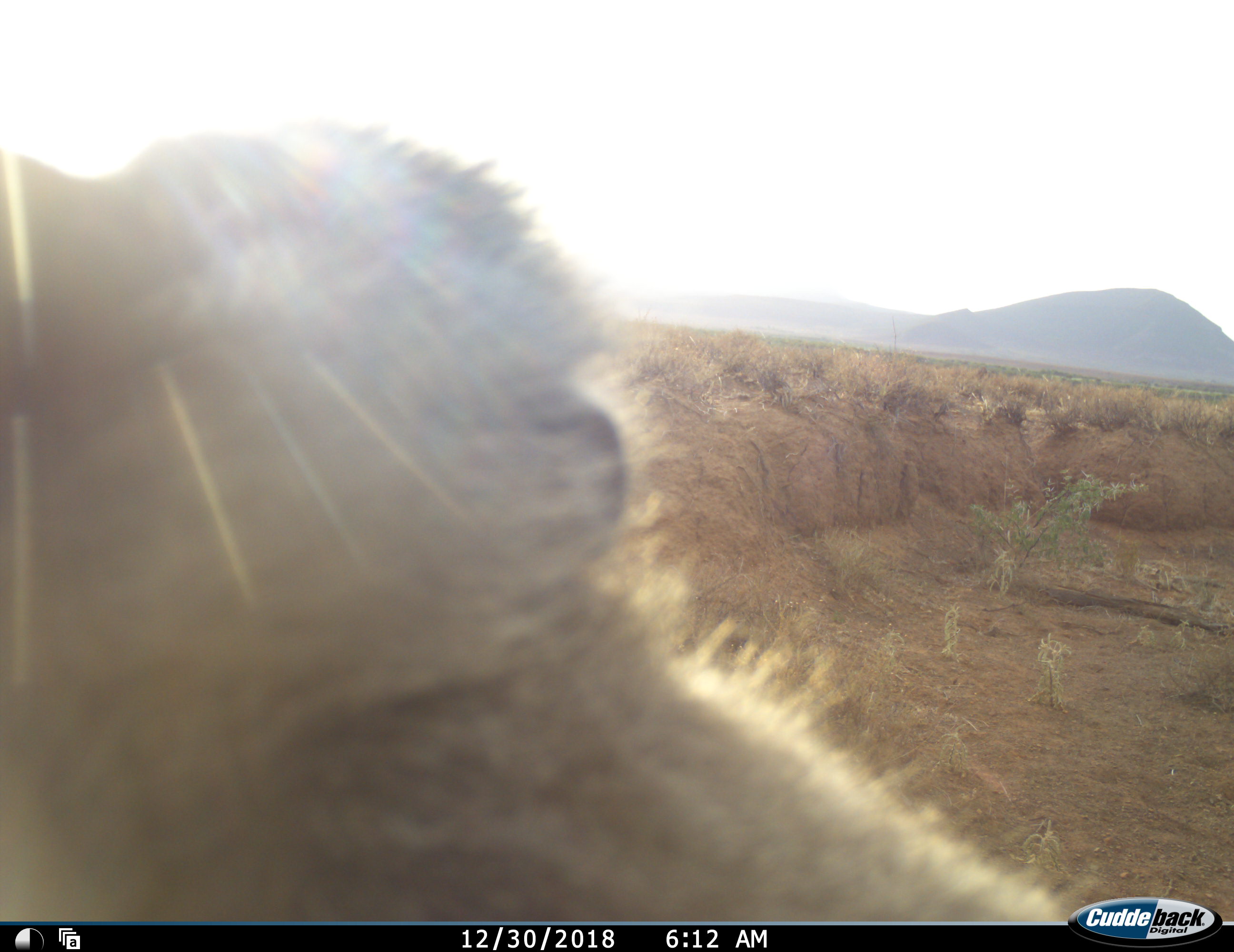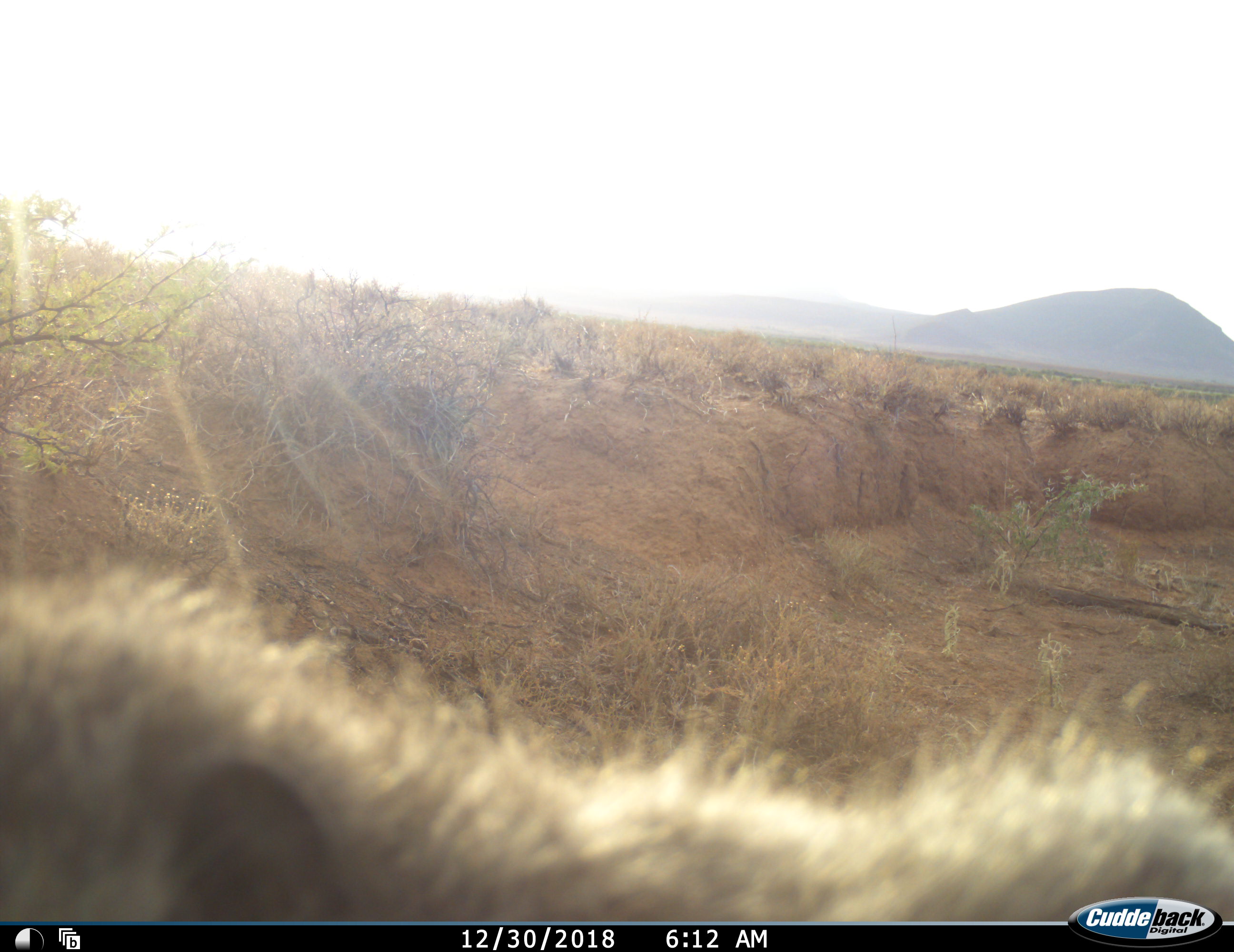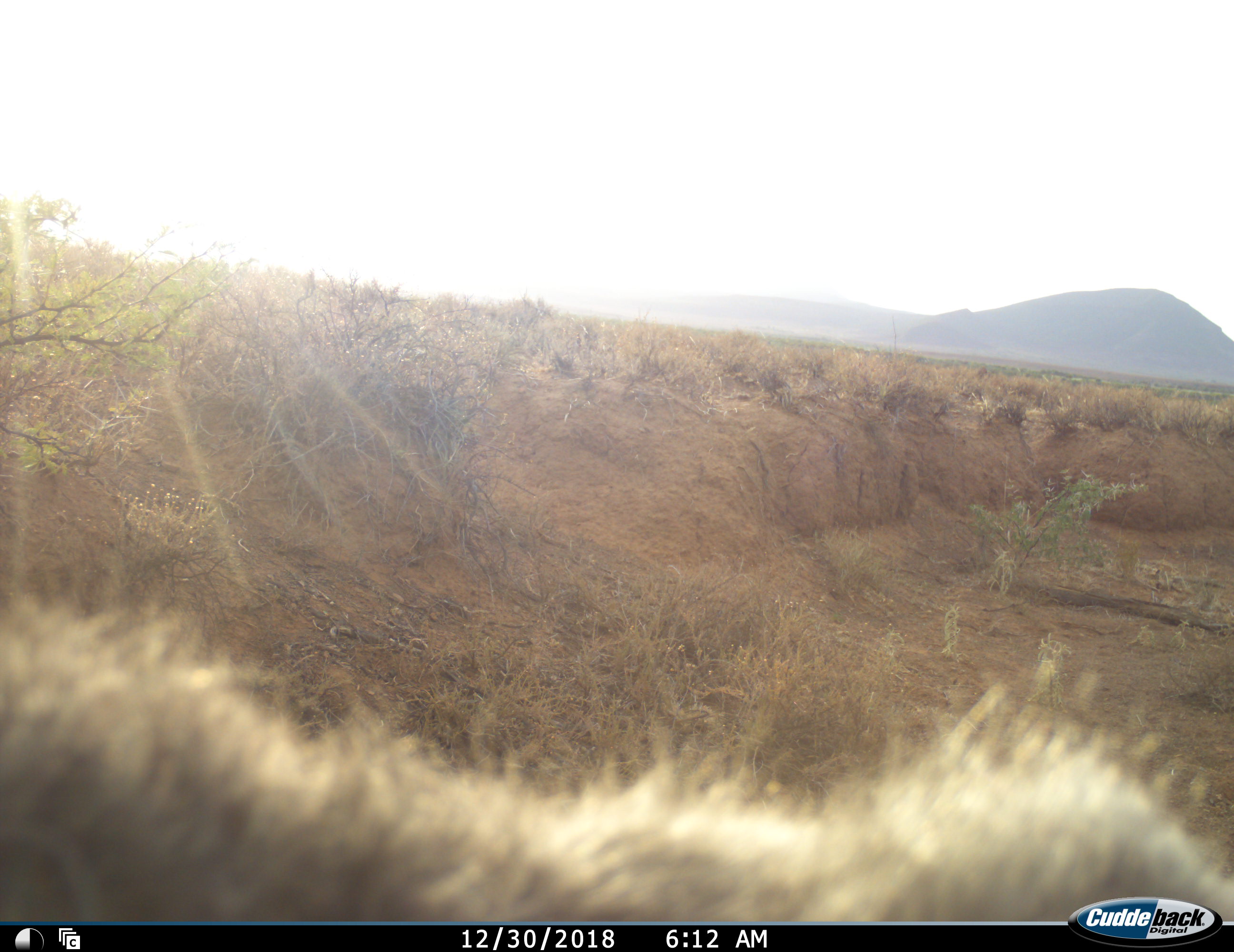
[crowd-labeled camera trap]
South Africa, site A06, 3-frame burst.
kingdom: Animalia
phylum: Chordata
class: Mammalia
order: Primates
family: Cercopithecidae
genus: Papio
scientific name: Papio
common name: baboon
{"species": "baboon (Papio)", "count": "1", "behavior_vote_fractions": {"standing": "60%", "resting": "0%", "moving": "40%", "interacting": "0%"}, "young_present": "0%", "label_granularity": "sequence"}